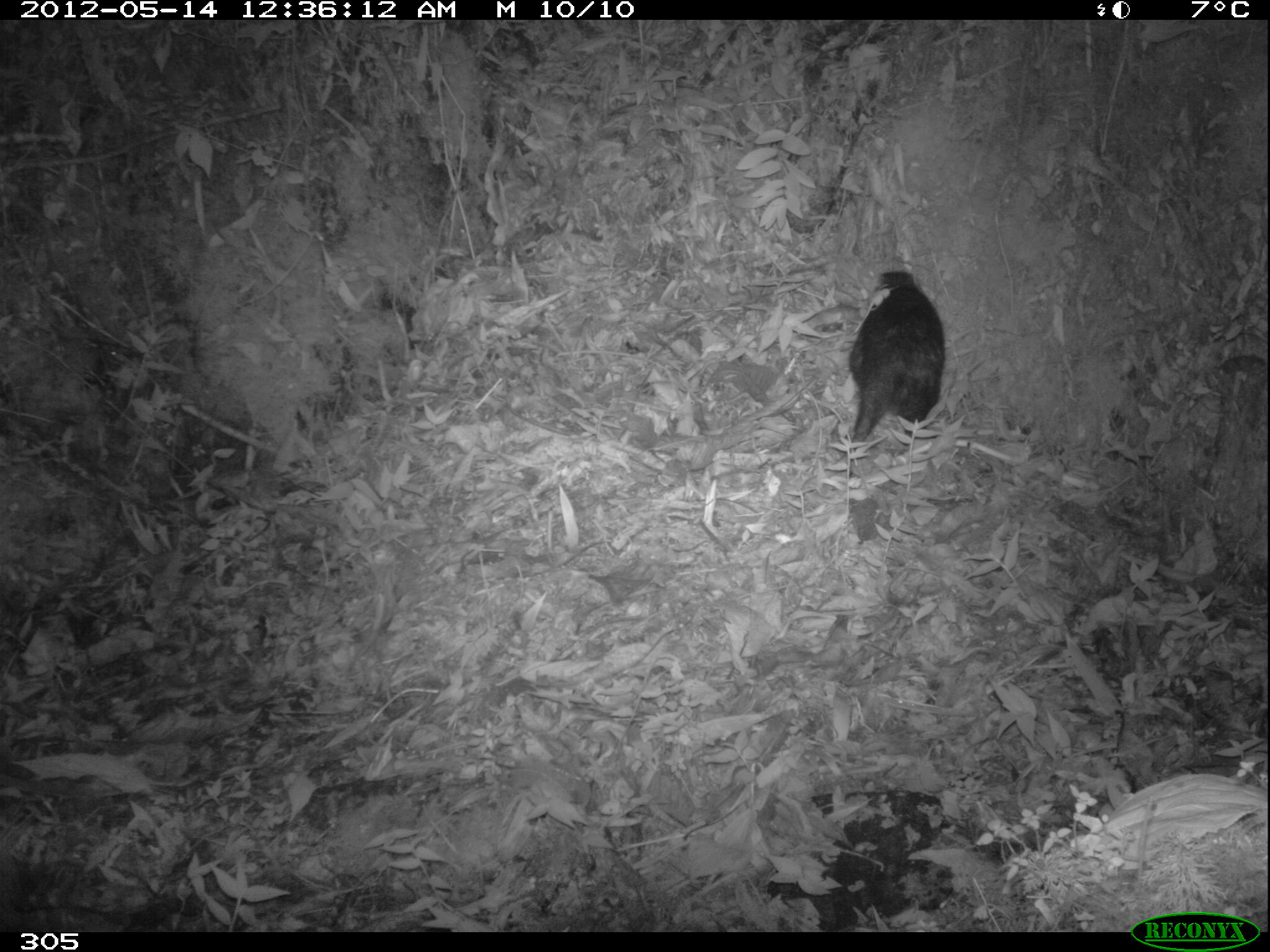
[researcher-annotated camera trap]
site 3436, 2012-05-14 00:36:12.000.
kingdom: Animalia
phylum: Chordata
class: Mammalia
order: Didelphimorphia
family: Didelphidae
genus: Didelphis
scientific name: Didelphis pernigra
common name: andean white-eared opossum